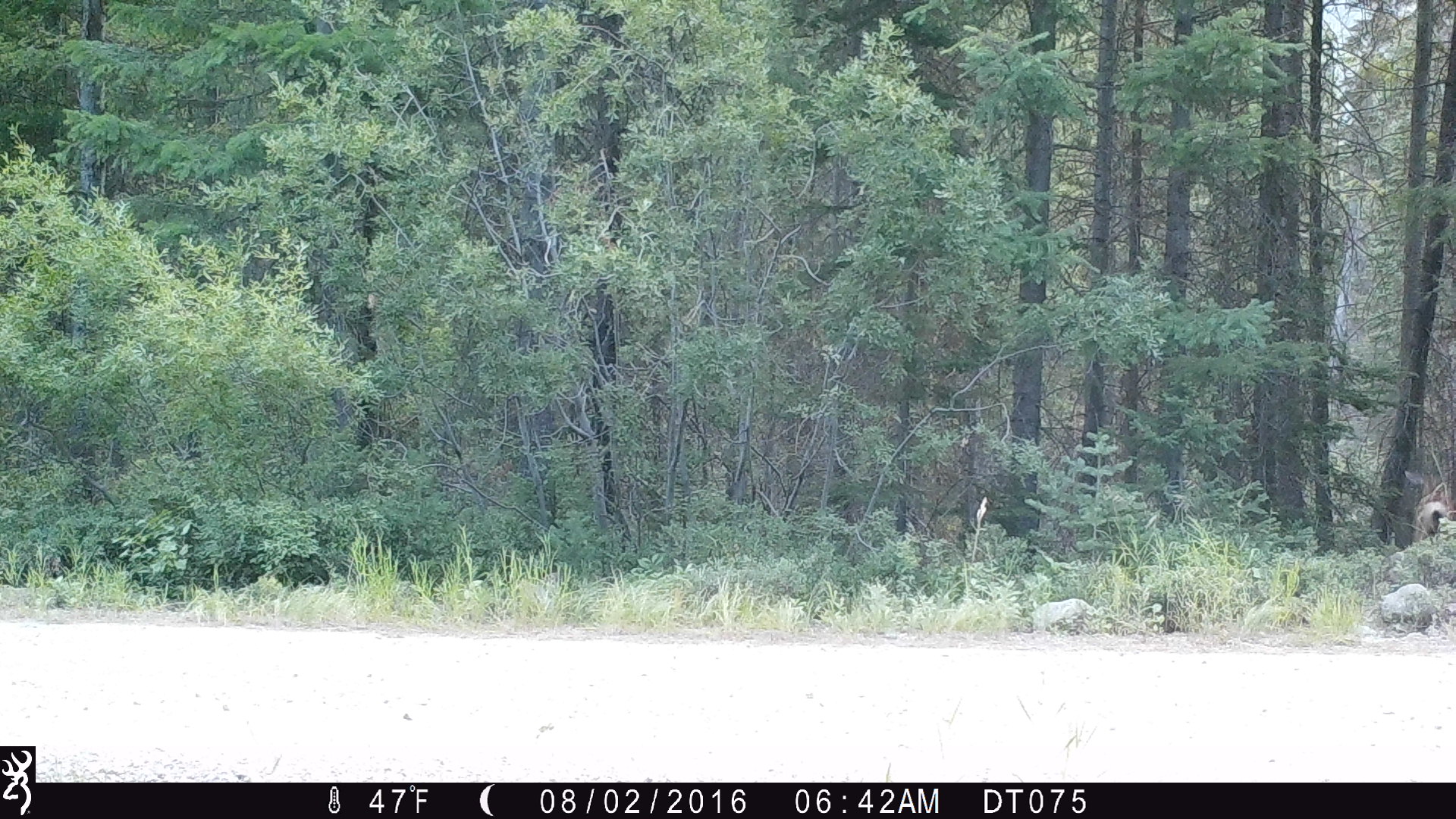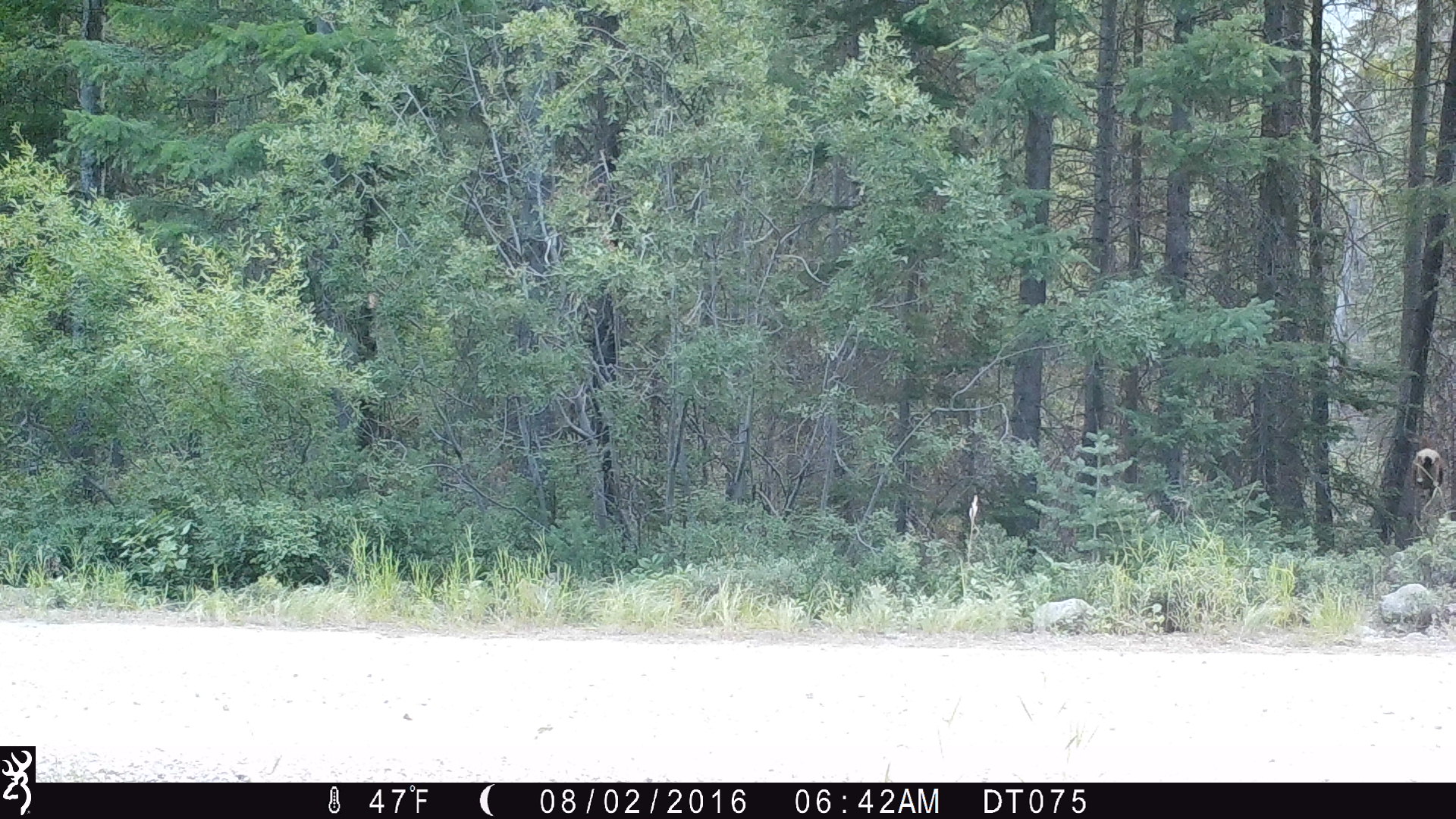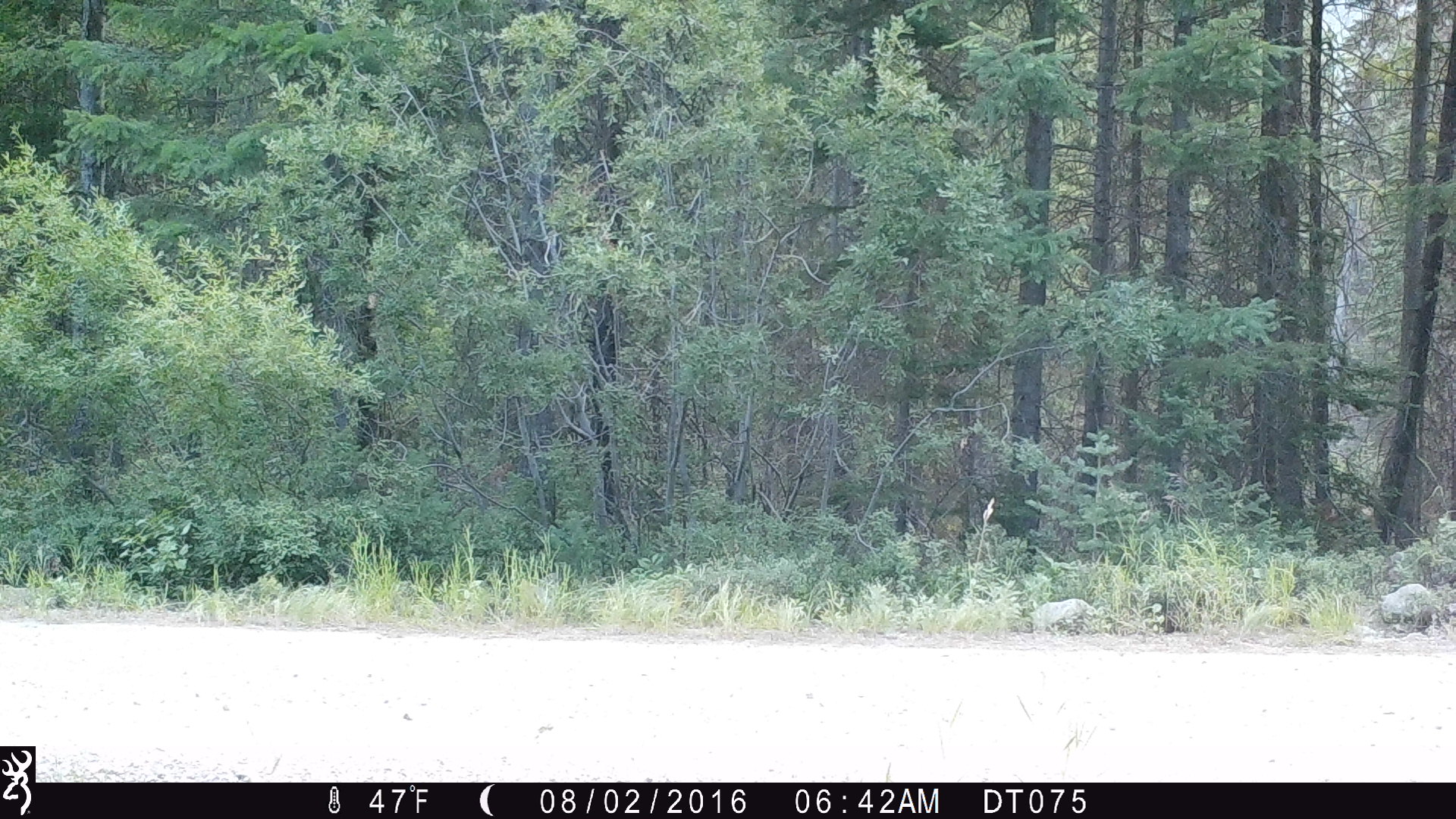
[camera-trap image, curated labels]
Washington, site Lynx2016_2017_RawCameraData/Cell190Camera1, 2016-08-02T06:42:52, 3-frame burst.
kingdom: Animalia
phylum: Chordata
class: Mammalia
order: Artiodactyla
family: Cervidae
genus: Odocoileus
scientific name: Odocoileus hemionus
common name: mule deer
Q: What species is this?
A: Odocoileus hemionus (mule deer).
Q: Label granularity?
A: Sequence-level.